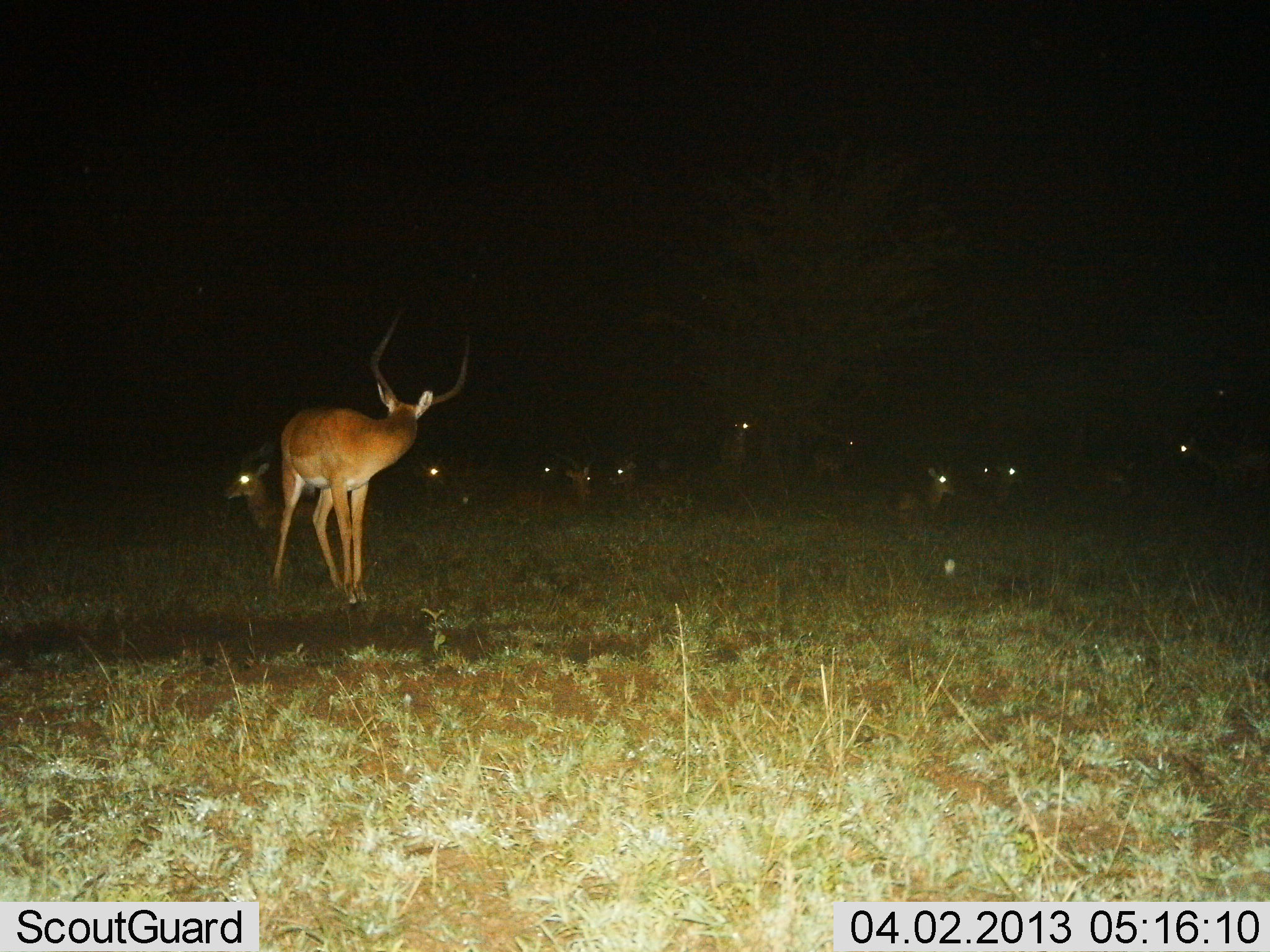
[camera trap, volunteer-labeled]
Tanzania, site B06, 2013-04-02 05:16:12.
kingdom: Animalia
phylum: Chordata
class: Mammalia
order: Artiodactyla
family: Bovidae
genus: Aepyceros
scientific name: Aepyceros melampus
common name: impala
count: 11-50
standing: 74%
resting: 80%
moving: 3%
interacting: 0%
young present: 0%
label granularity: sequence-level